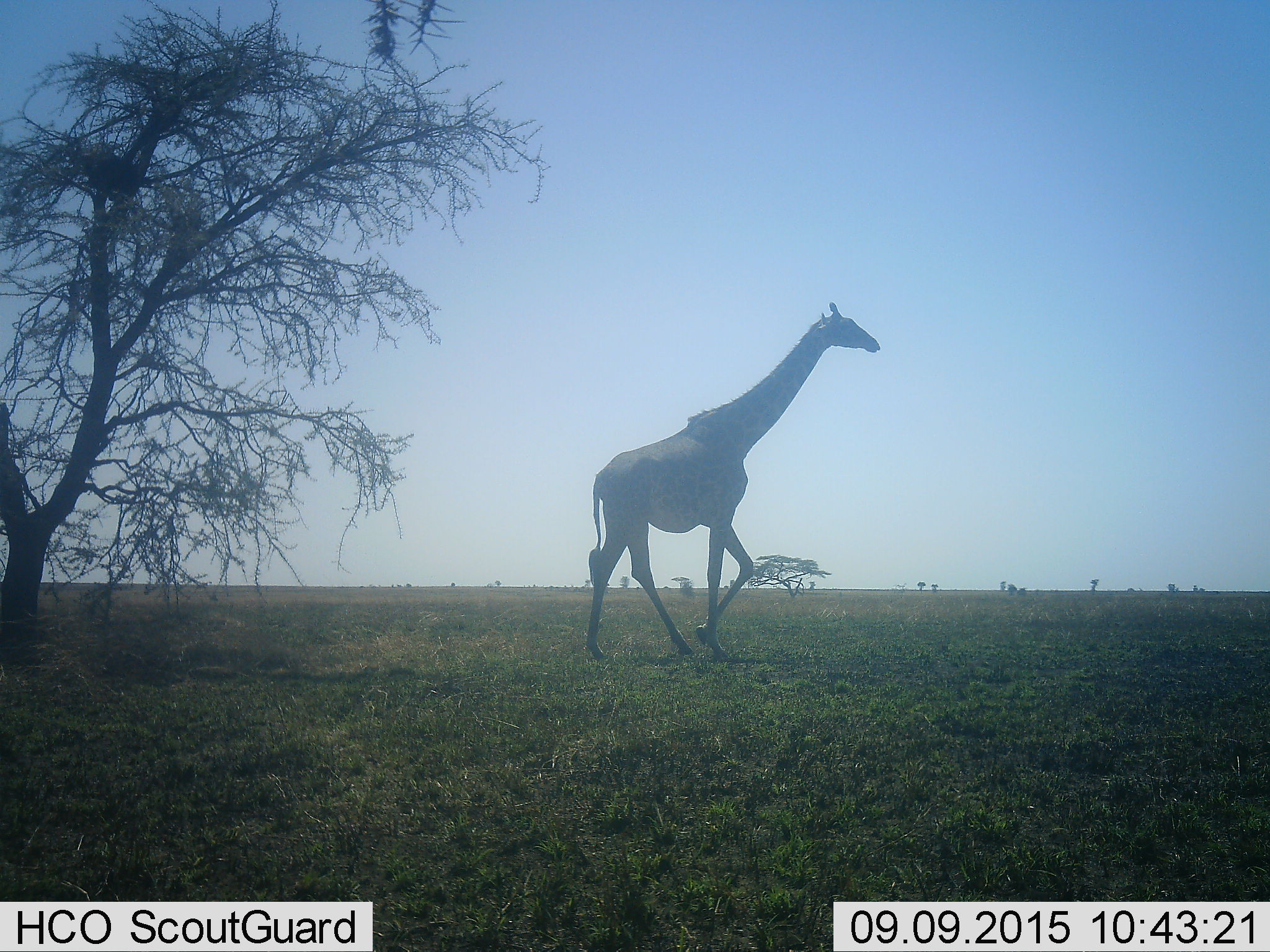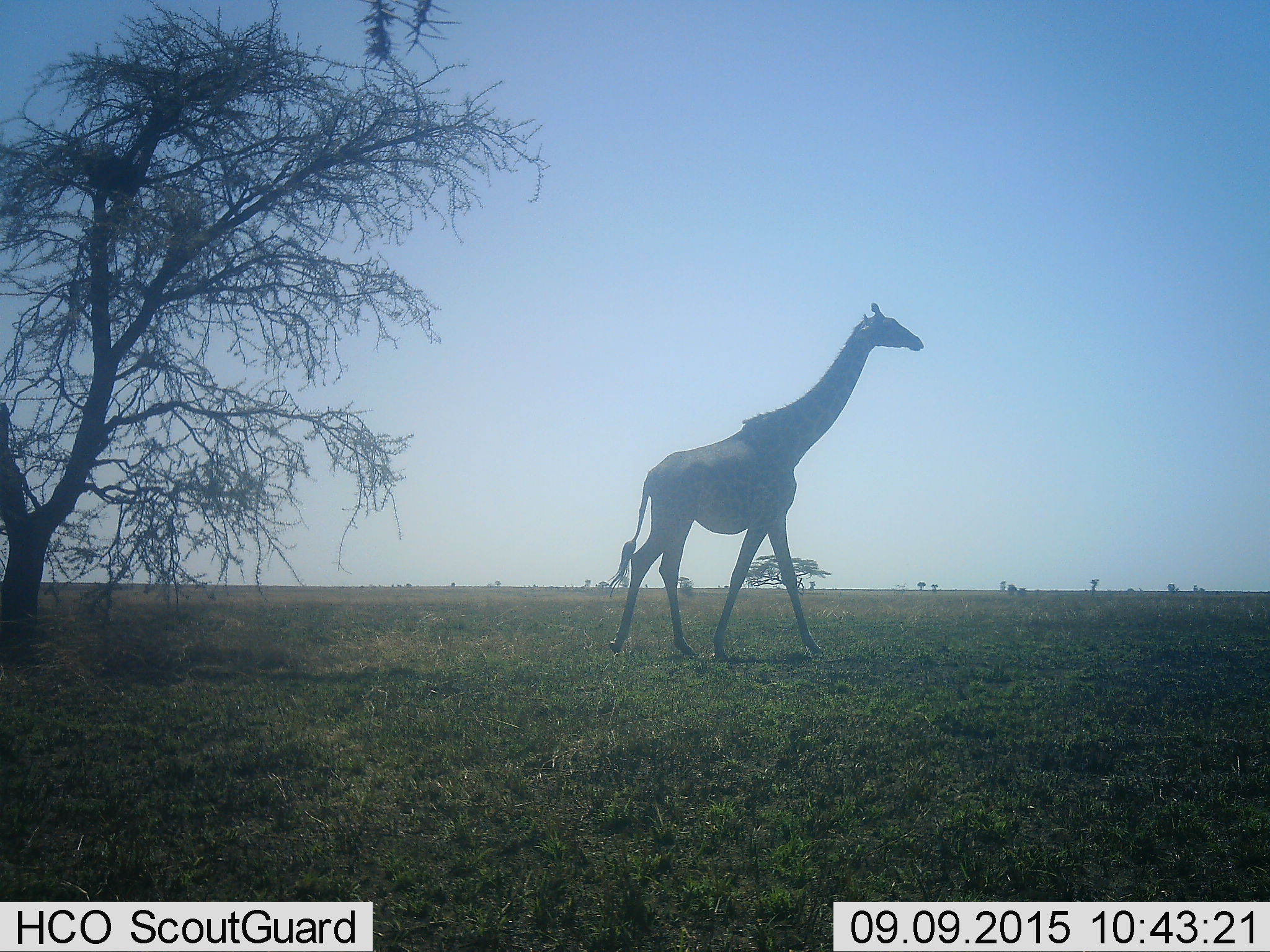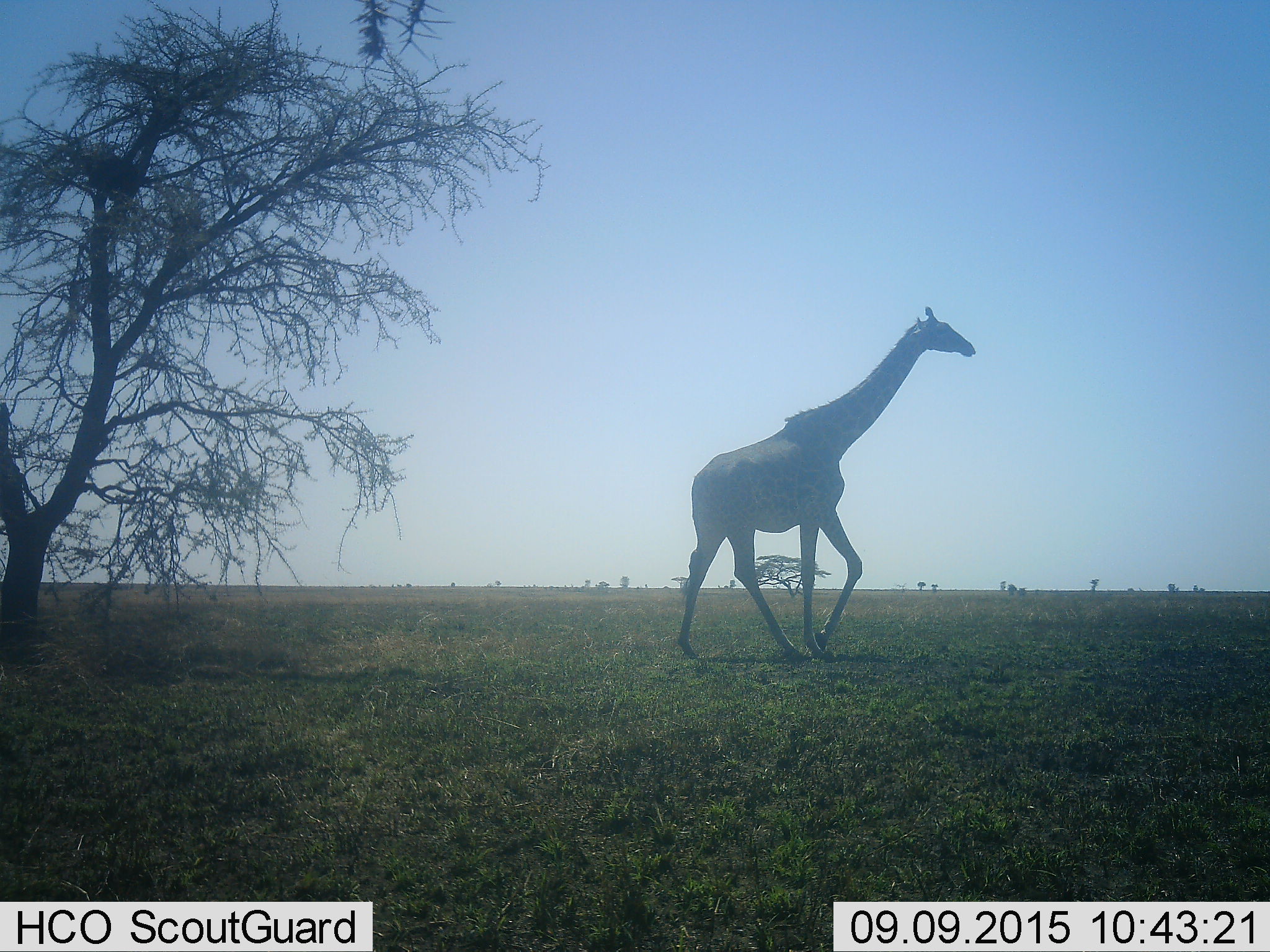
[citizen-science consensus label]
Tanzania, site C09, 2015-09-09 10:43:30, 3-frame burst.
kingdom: Animalia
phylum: Chordata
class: Mammalia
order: Artiodactyla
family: Giraffidae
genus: Giraffa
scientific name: Giraffa camelopardalis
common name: giraffe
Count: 1.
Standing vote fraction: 0%.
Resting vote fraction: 0%.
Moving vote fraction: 100%.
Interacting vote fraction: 0%.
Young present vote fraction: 0%.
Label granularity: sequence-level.